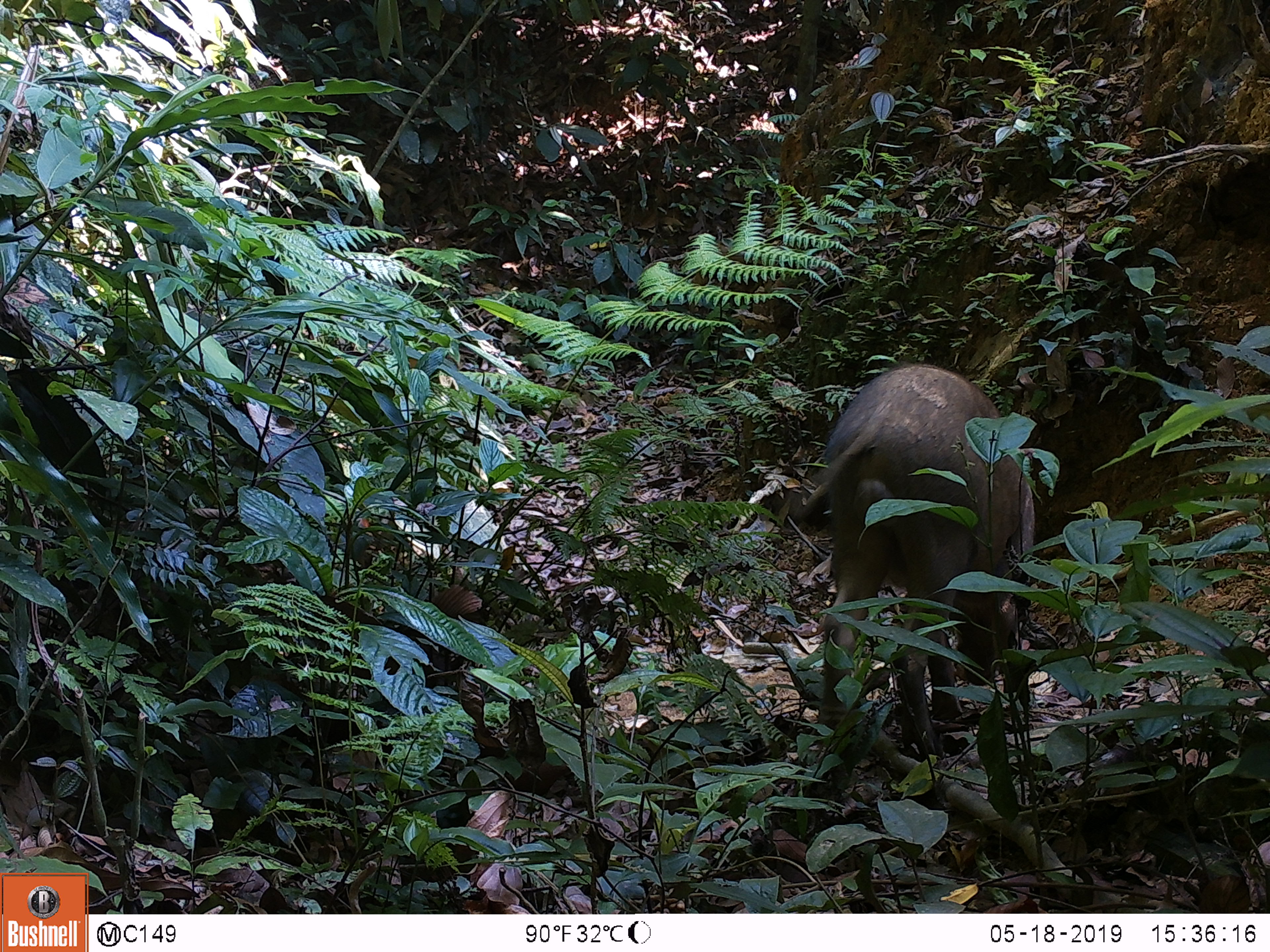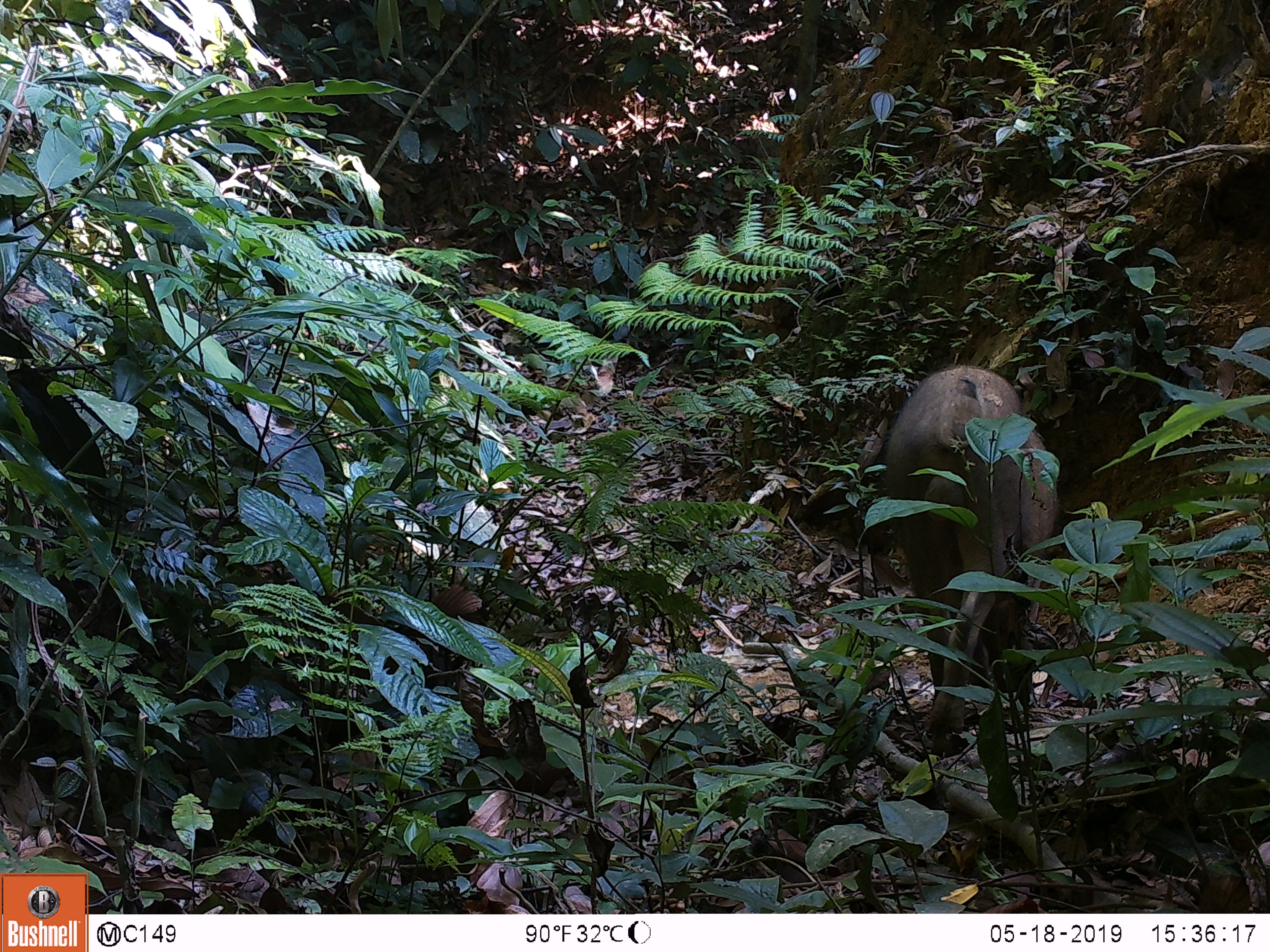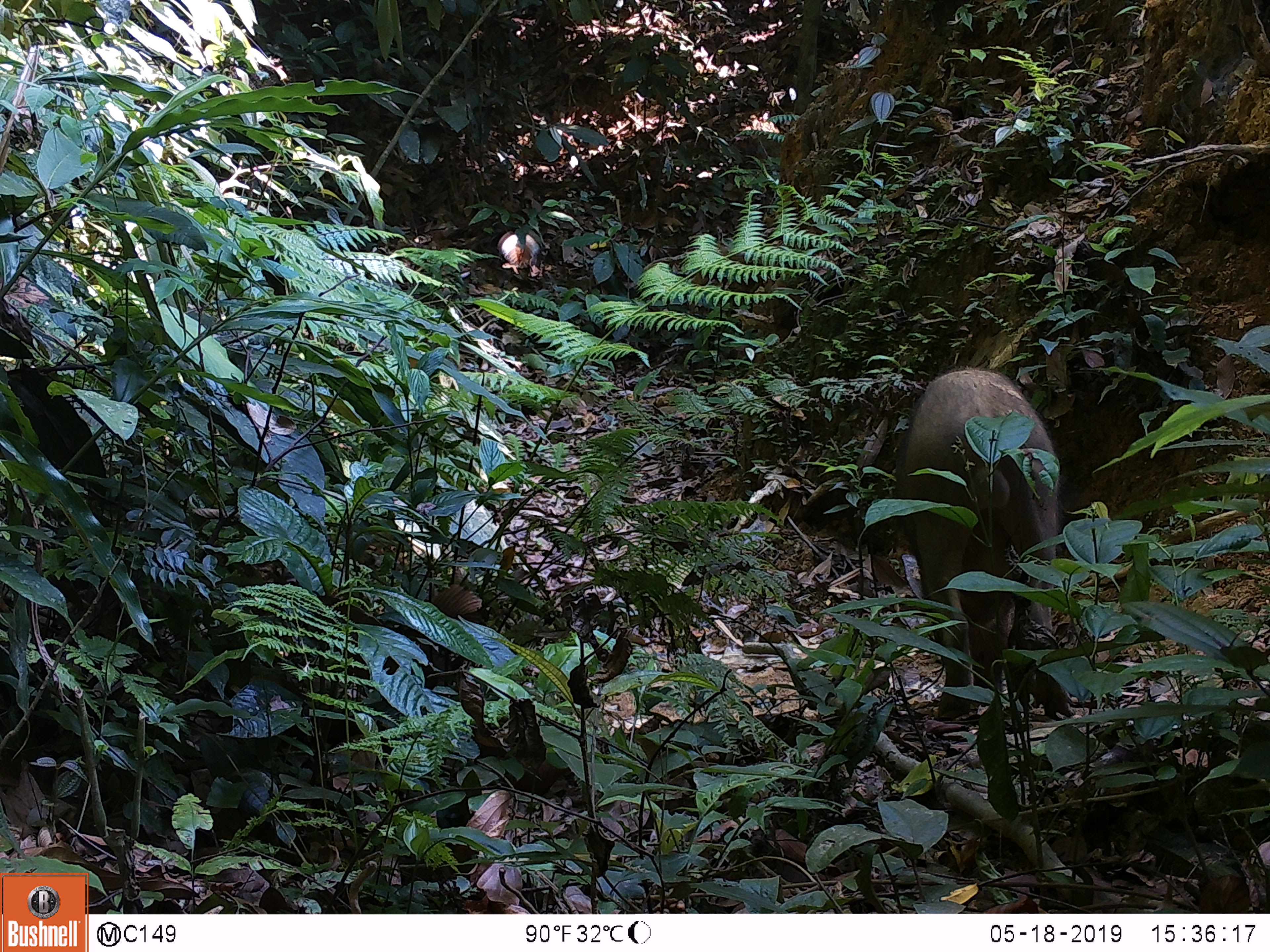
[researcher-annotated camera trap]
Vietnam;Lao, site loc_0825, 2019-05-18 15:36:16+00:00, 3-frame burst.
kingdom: Animalia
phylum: Chordata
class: Mammalia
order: Artiodactyla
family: Suidae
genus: Sus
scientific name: Sus scrofa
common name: eurasian wild pig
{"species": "eurasian wild pig (Sus scrofa)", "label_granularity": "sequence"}